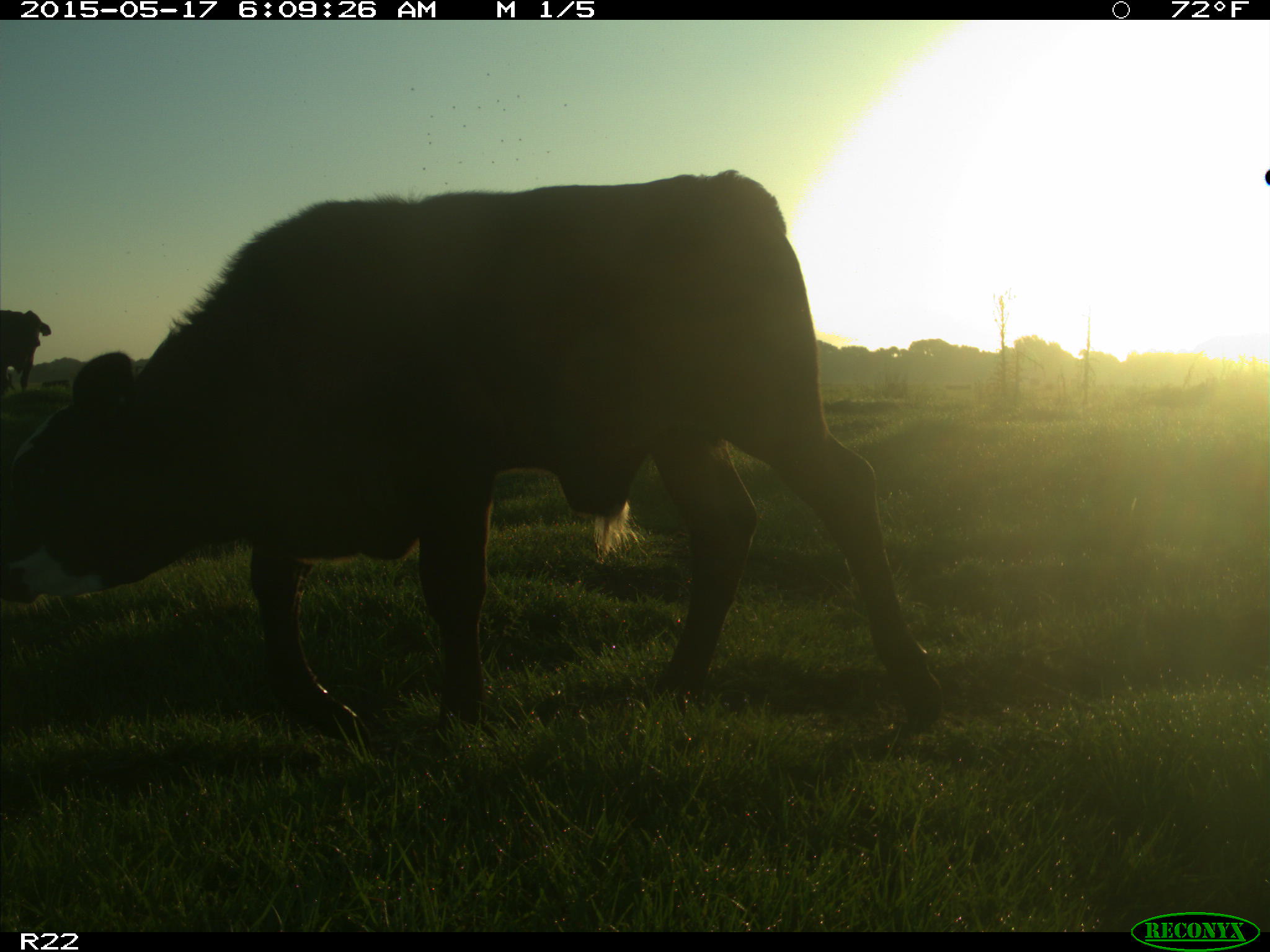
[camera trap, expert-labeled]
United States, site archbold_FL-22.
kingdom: Animalia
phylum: Chordata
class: Mammalia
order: Artiodactyla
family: Bovidae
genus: Bos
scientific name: Bos taurus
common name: domestic cow